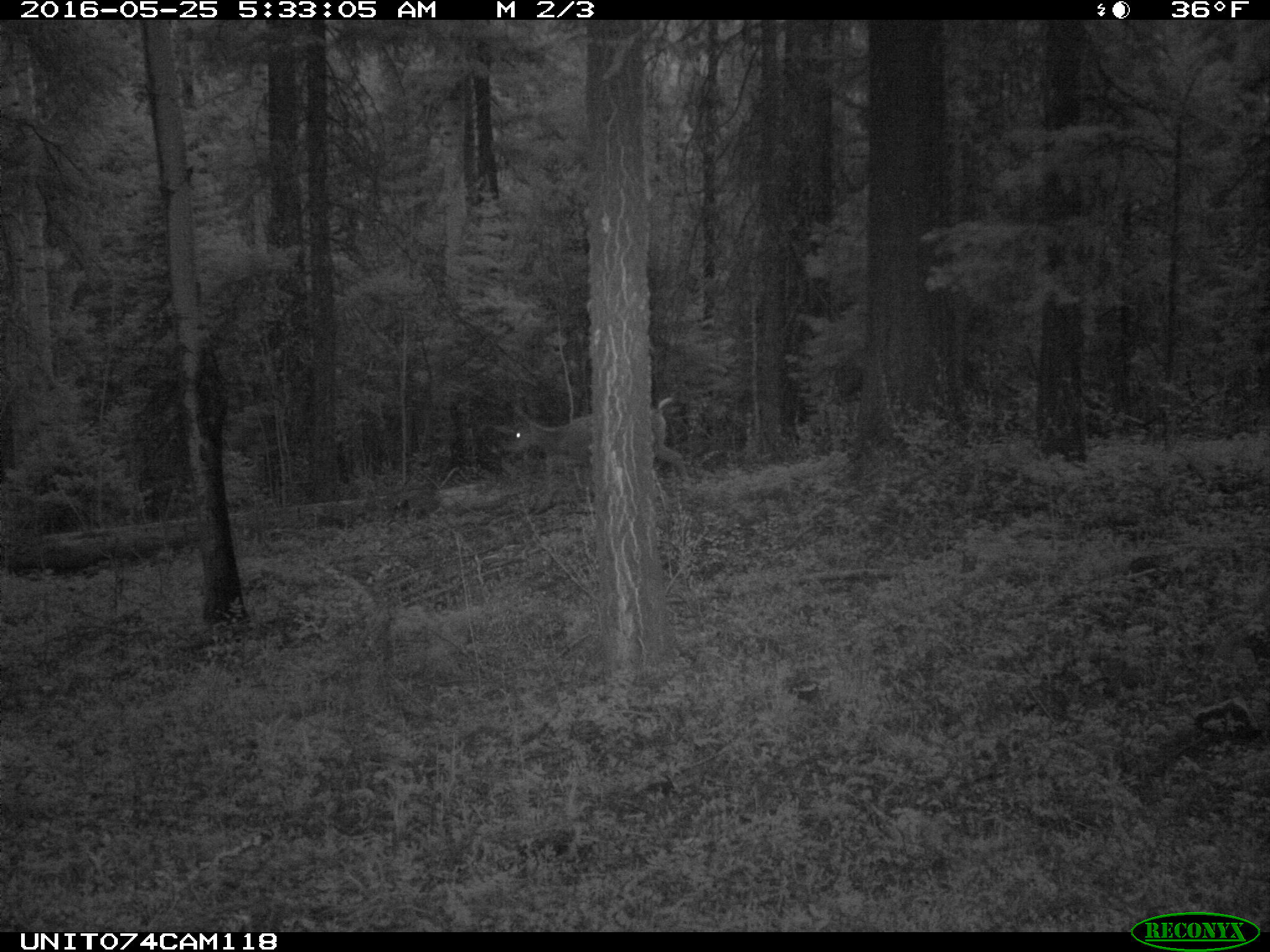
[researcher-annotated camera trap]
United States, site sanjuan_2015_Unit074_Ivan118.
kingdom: Animalia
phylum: Chordata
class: Mammalia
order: Artiodactyla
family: Cervidae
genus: Odocoileus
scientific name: Odocoileus hemionus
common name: mule deer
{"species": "Odocoileus hemionus (mule deer)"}